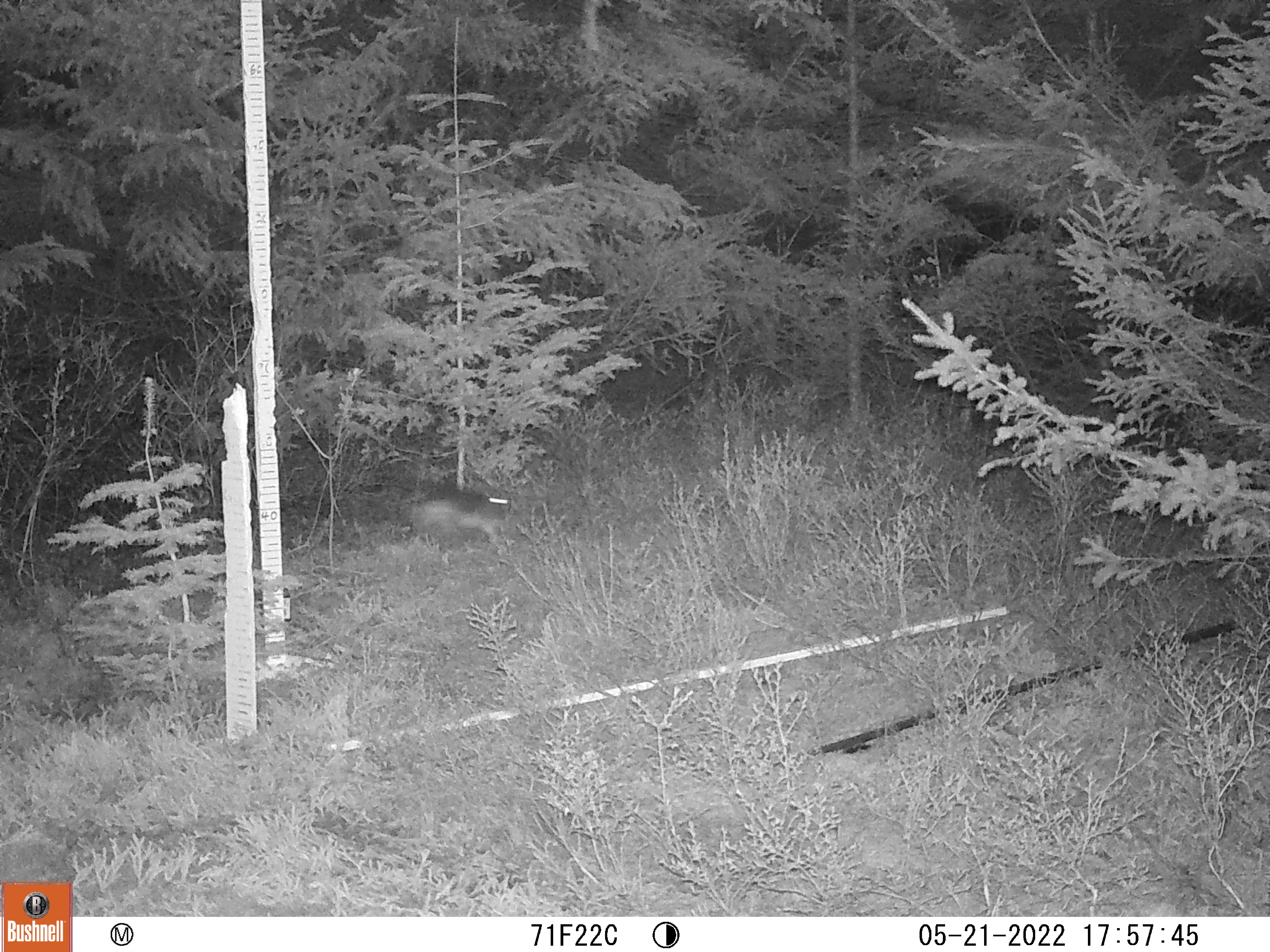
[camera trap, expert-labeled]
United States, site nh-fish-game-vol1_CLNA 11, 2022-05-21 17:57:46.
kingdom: Animalia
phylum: Chordata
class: Mammalia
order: Lagomorpha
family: Leporidae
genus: Lepus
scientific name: Lepus americanus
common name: snowshoe hare